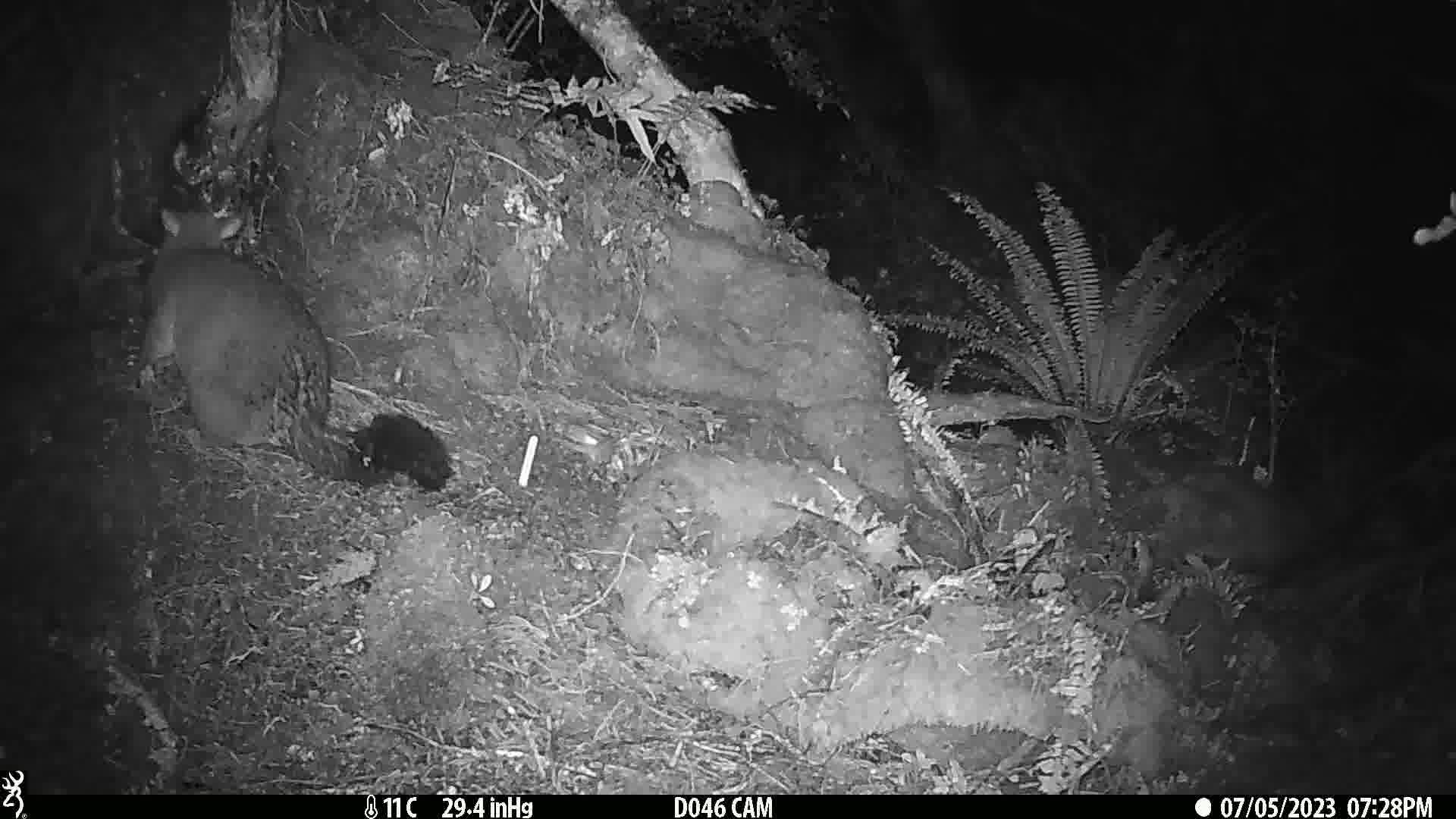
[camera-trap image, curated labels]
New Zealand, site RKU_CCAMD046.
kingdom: Animalia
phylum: Chordata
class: Mammalia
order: Diprotodontia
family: Phalangeridae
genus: Trichosurus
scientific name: Trichosurus vulpecula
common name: common brushtail possum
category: possum